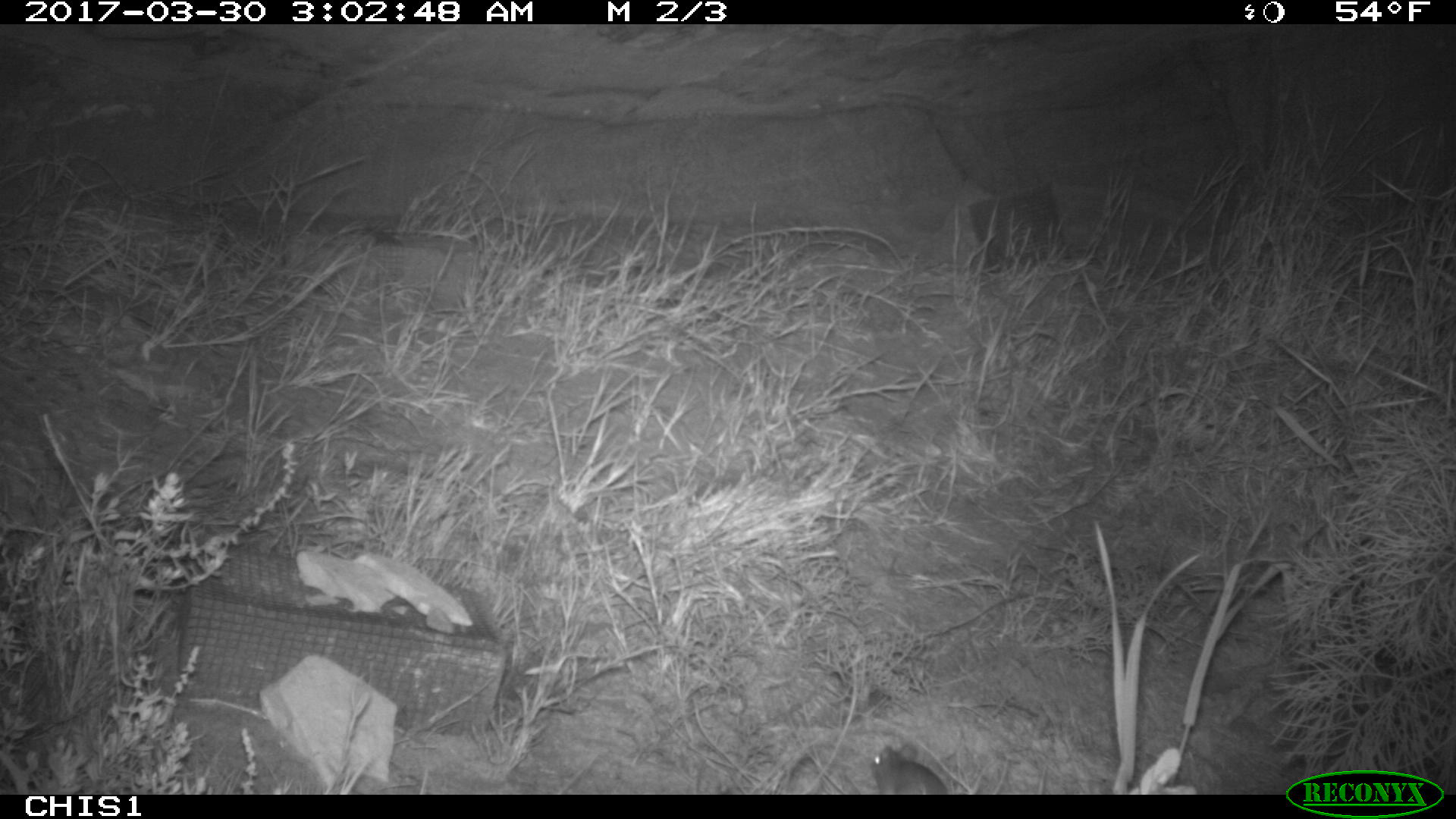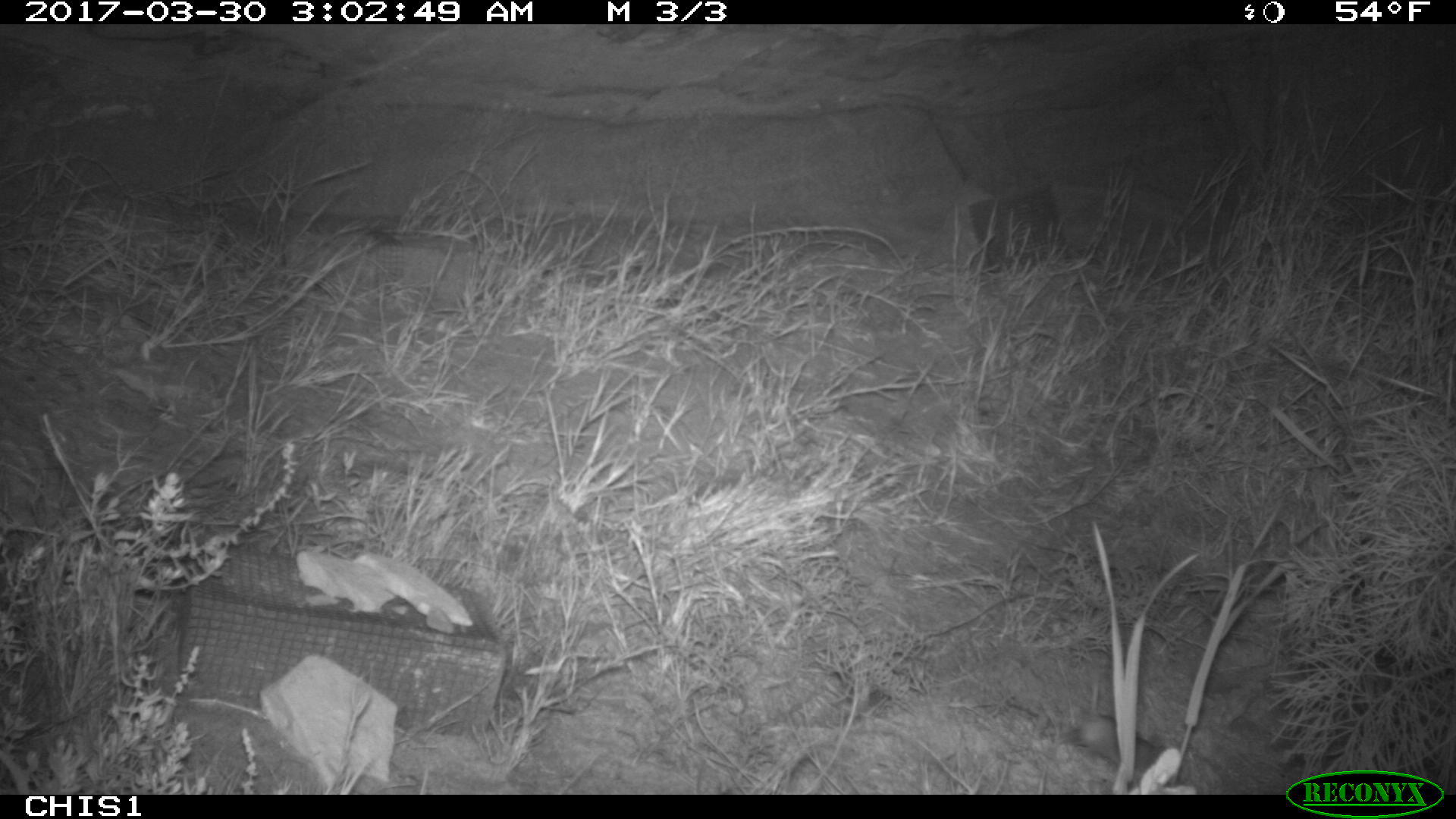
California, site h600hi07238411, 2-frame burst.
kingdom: Animalia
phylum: Chordata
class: Mammalia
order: Rodentia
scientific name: Rodentia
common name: rodent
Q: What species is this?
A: Rodent (Rodentia).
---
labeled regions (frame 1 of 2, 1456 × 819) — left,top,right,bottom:
rodent: 871,743,951,793